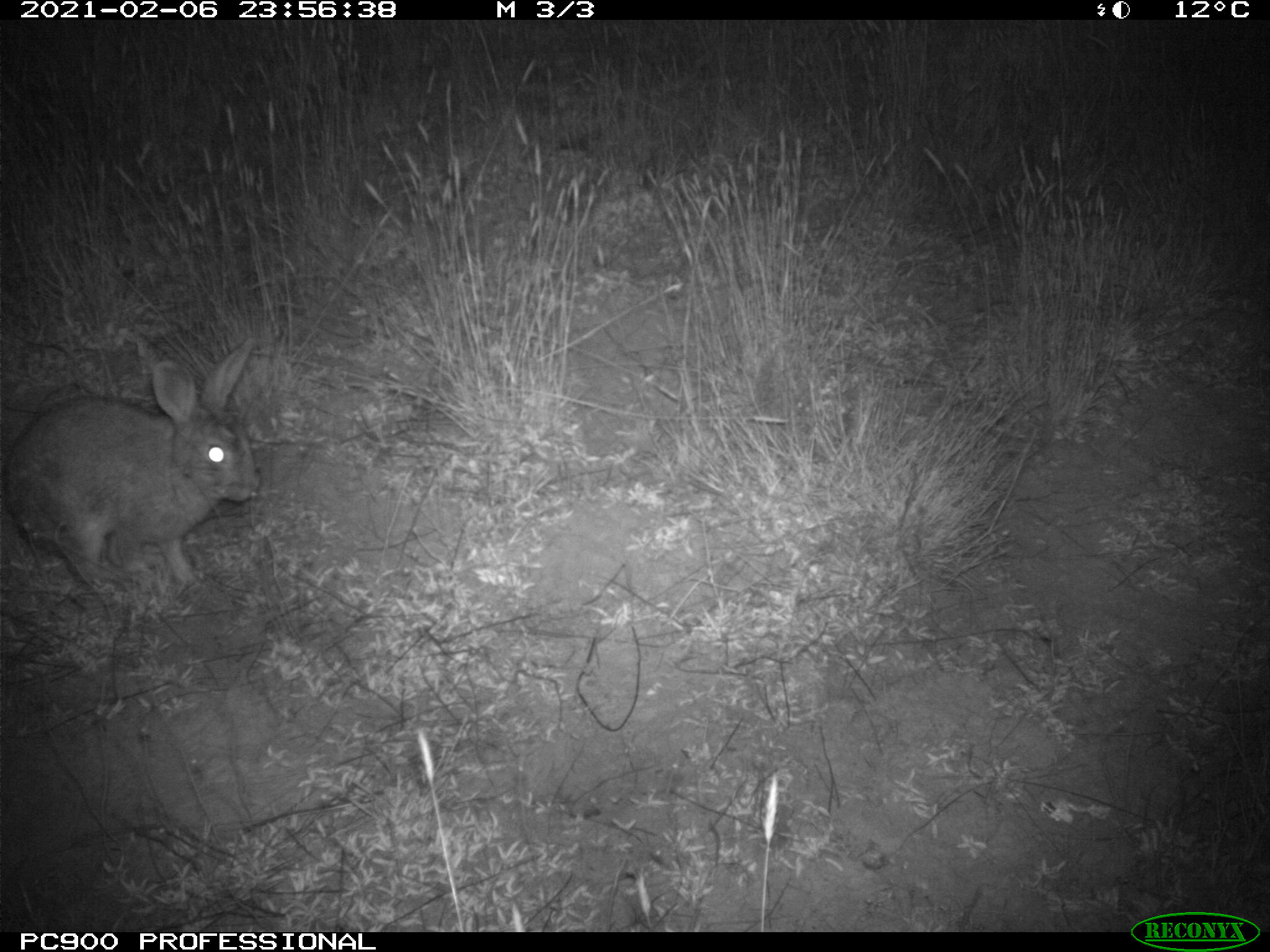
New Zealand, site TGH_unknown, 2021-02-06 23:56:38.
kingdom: Animalia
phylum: Chordata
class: Mammalia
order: Lagomorpha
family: Leporidae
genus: Oryctolagus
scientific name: Oryctolagus cuniculus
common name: european rabbit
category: rabbit